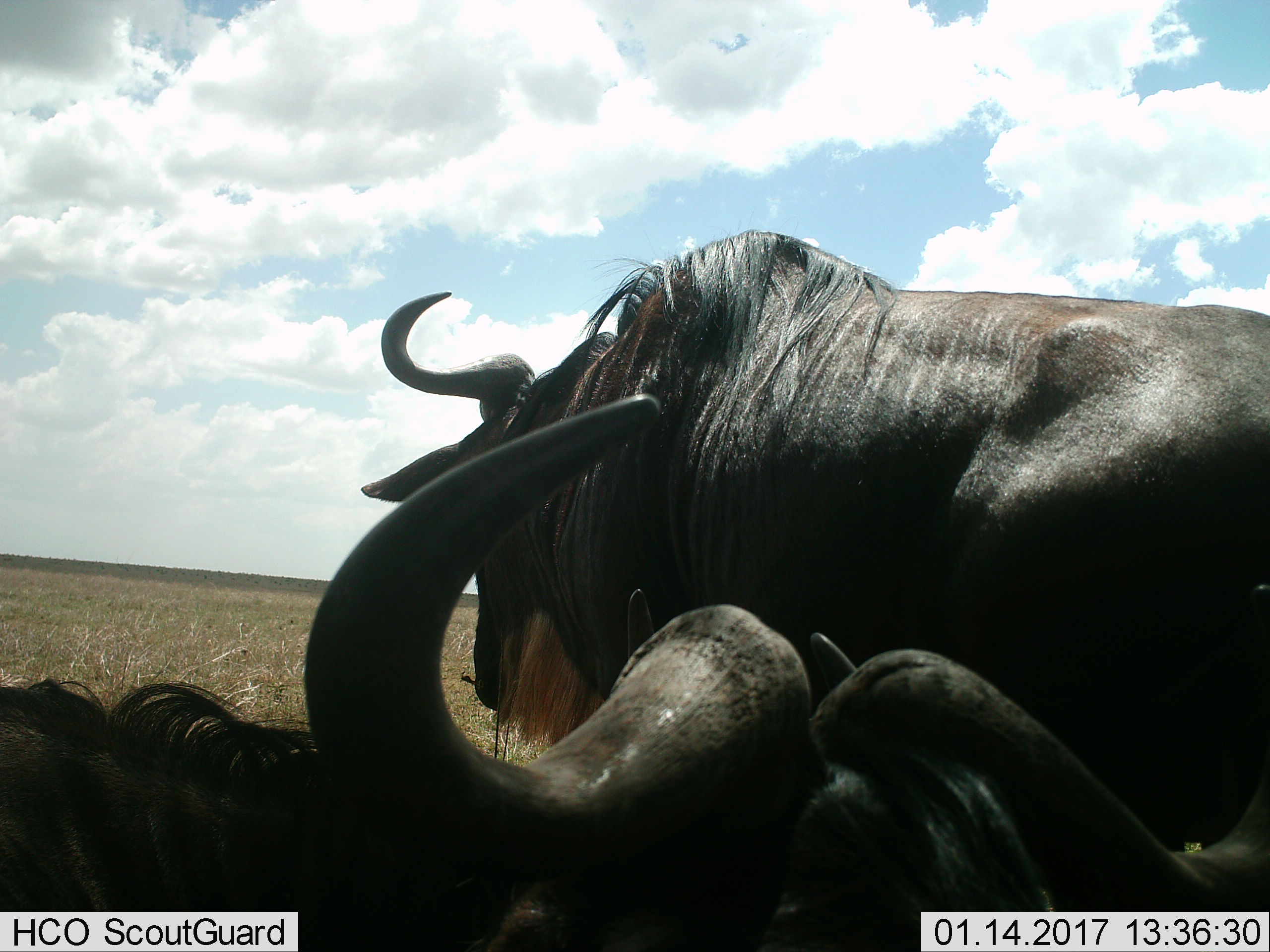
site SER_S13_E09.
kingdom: Animalia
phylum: Chordata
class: Mammalia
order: Artiodactyla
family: Bovidae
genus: Connochaetes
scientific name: Connochaetes taurinus taurinus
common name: blue wildebeest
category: wildebeestblue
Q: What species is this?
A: Wildebeestblue (blue wildebeest) (Connochaetes taurinus taurinus).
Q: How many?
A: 2.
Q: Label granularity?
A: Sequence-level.